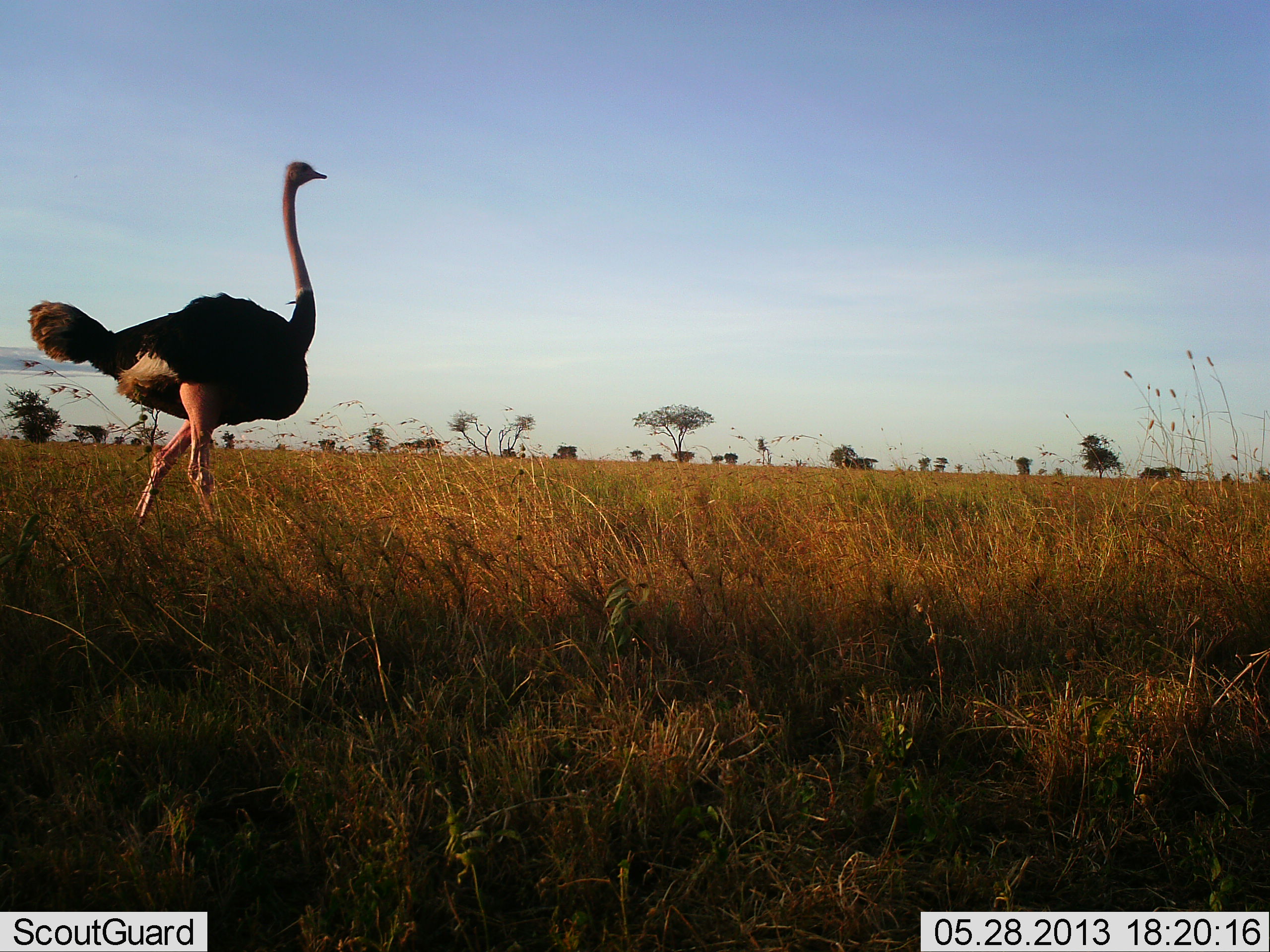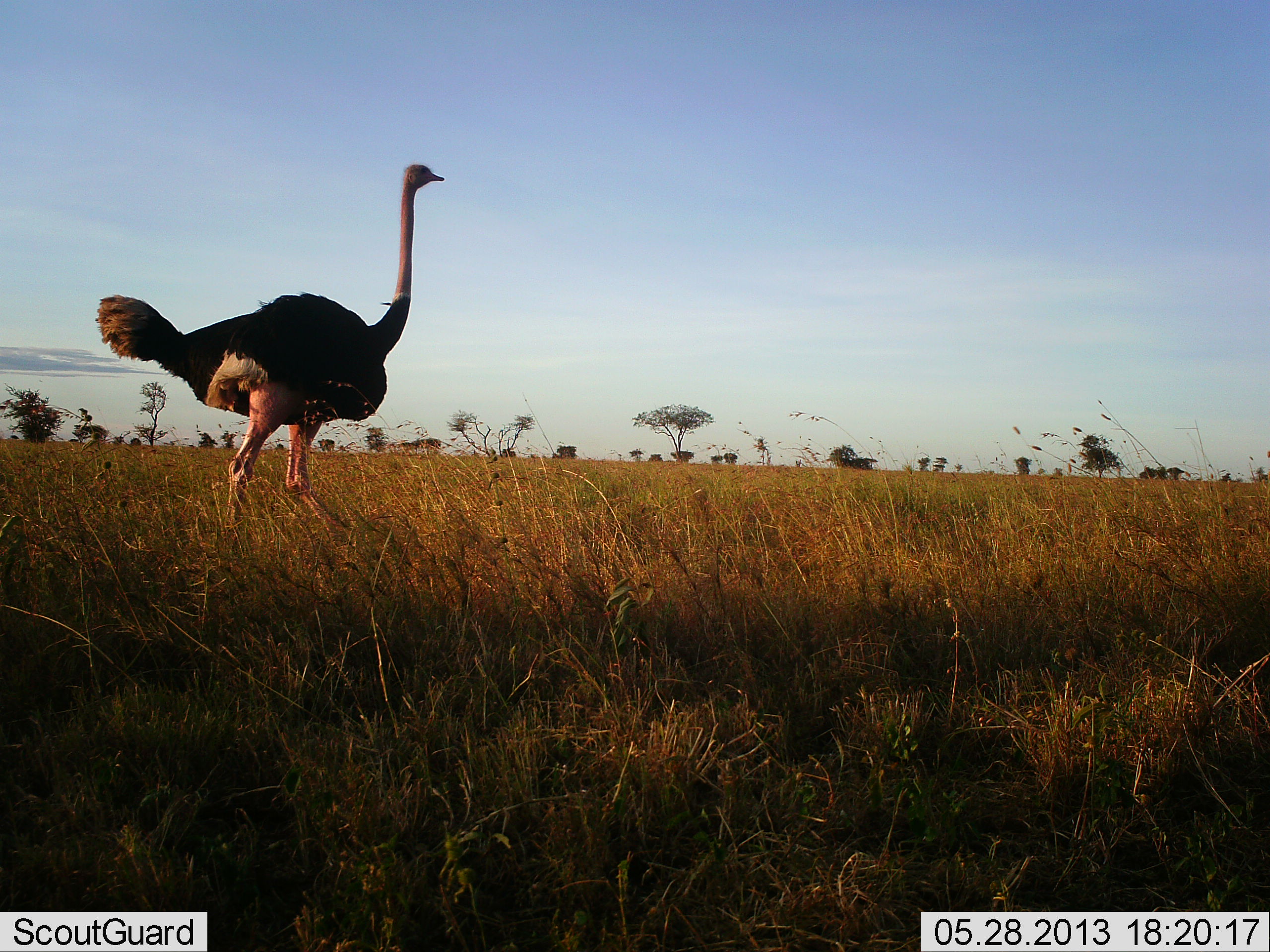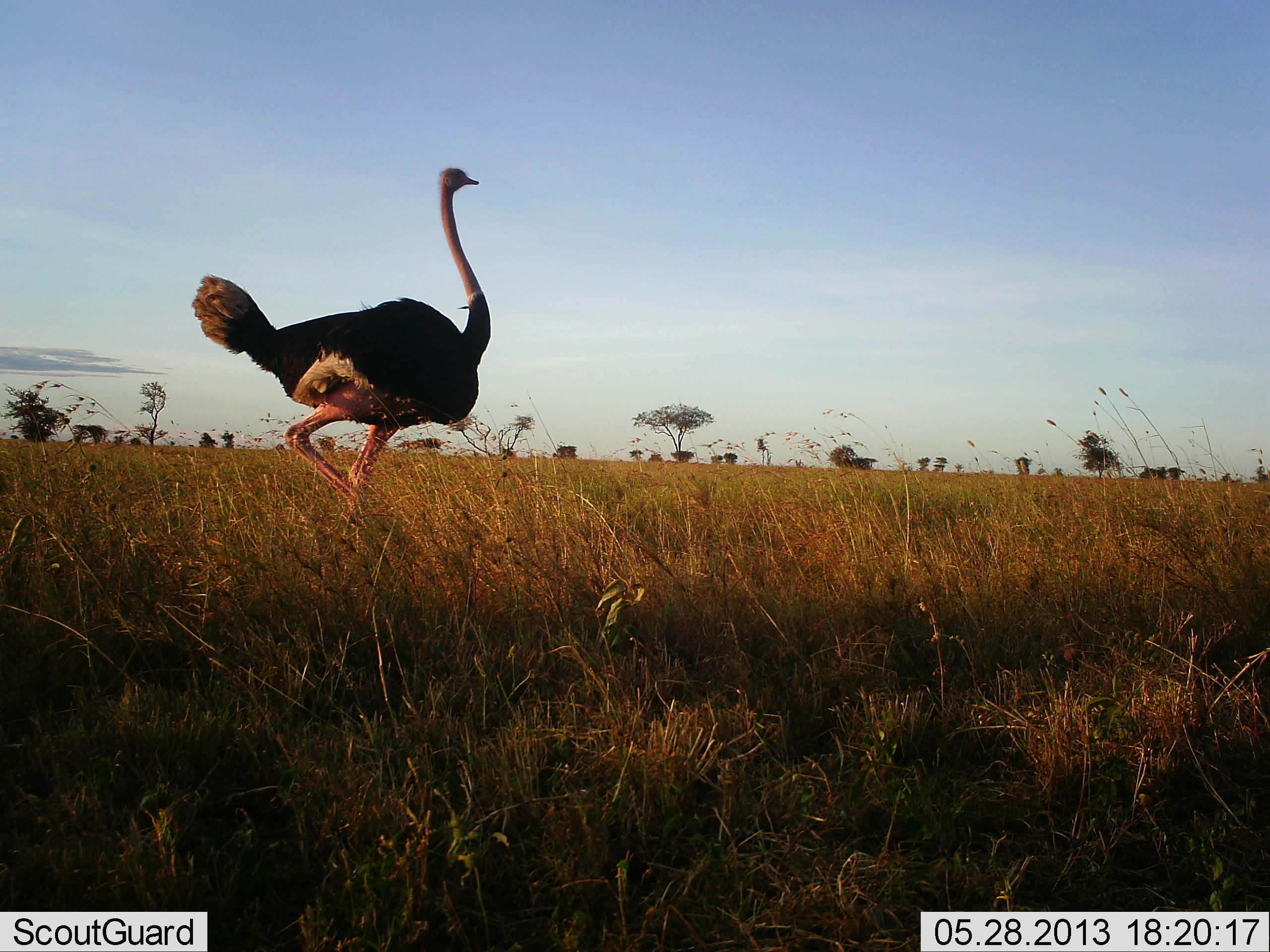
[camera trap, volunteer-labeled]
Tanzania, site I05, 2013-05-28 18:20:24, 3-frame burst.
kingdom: Animalia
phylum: Chordata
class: Aves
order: Struthioniformes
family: Struthionidae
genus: Struthio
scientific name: Struthio camelus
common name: ostrich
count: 1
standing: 20%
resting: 0%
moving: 80%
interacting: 0%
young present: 0%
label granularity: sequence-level